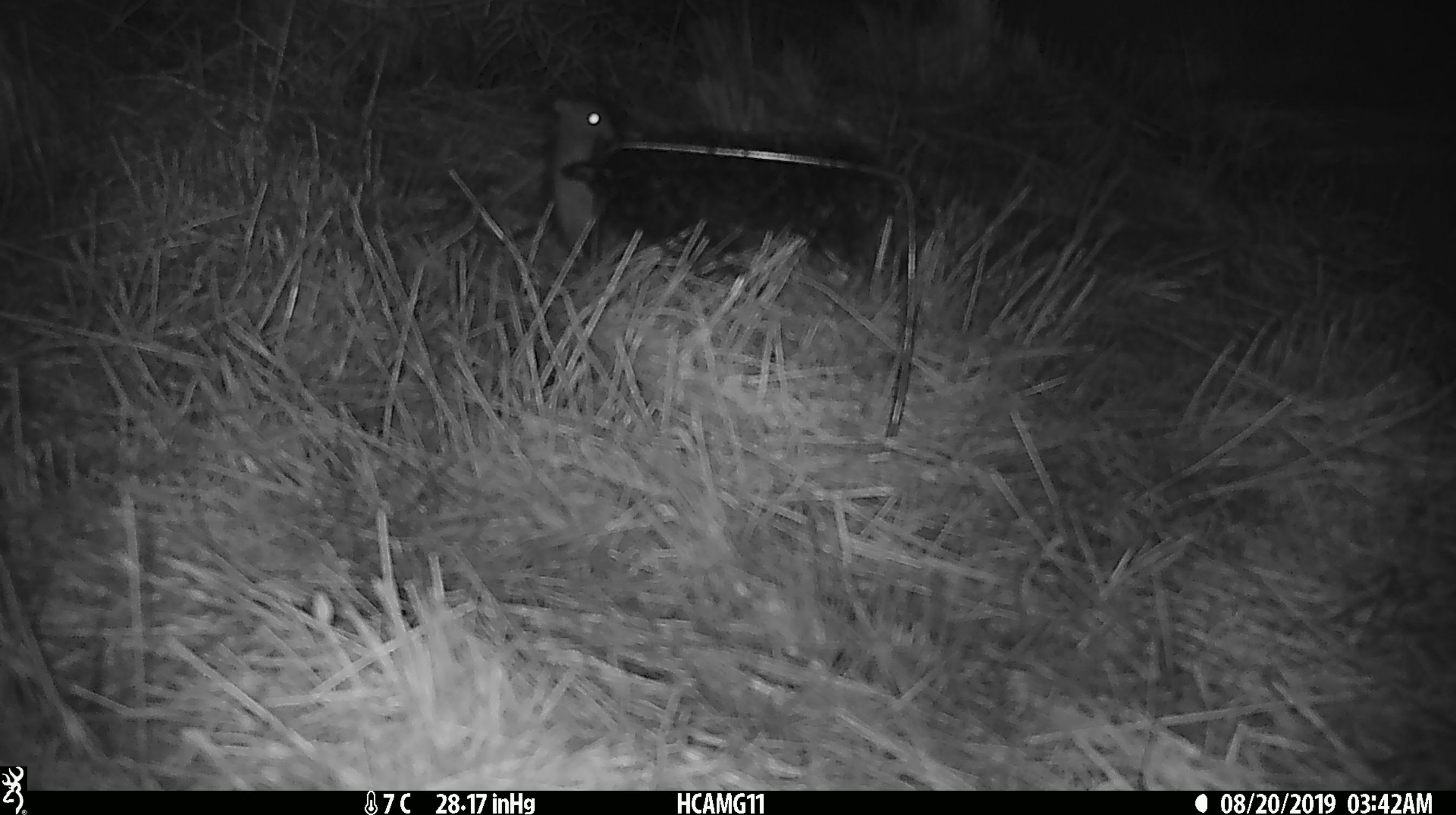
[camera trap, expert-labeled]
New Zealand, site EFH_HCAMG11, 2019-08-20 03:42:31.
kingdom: Animalia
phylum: Chordata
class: Mammalia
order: Rodentia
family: Muridae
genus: Mus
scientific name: Mus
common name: mouse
Mouse (Mus).